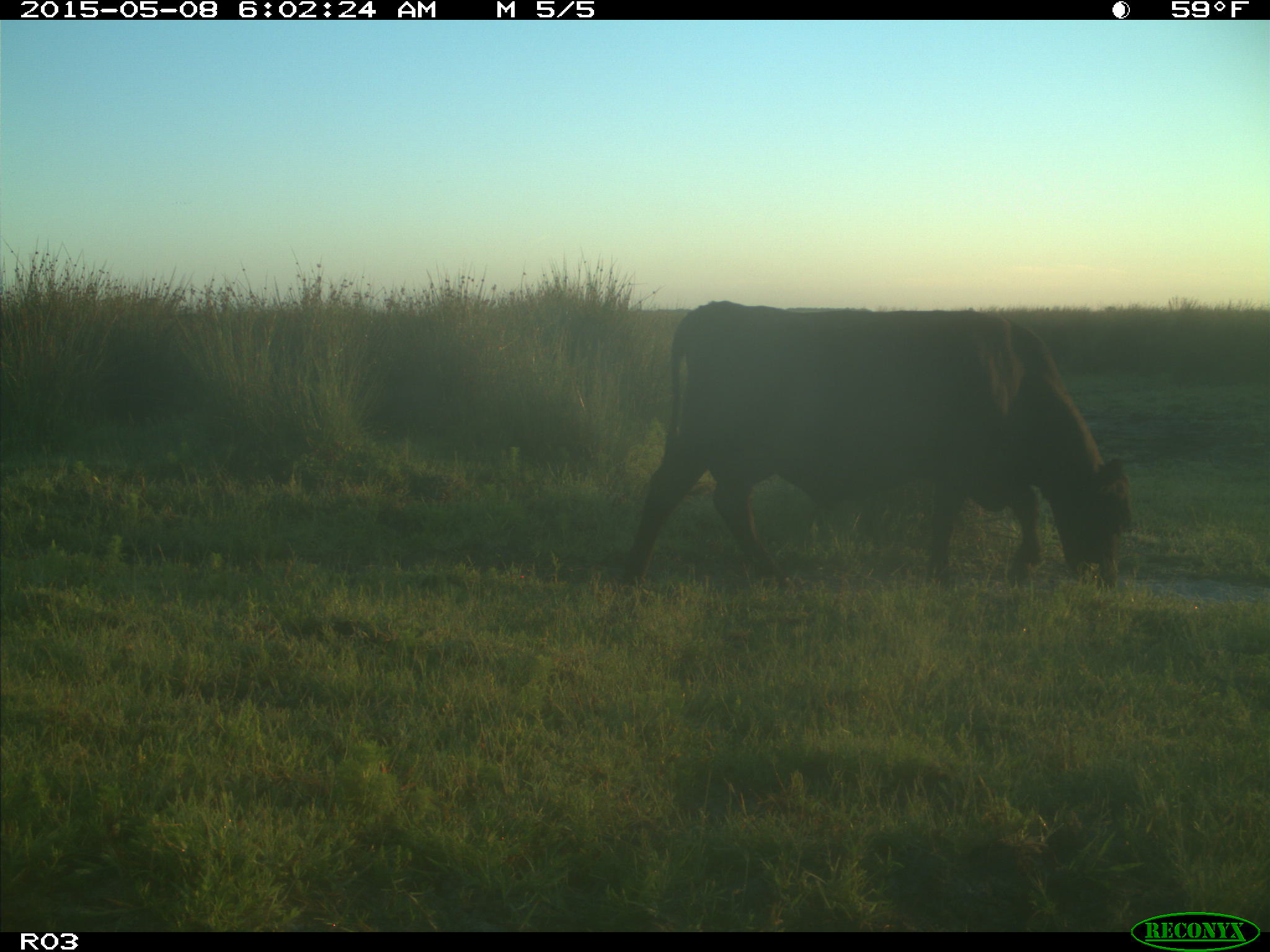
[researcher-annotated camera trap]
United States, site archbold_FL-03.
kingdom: Animalia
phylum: Chordata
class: Mammalia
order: Artiodactyla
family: Bovidae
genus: Bos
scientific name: Bos taurus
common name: domestic cow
Bos taurus (domestic cow).